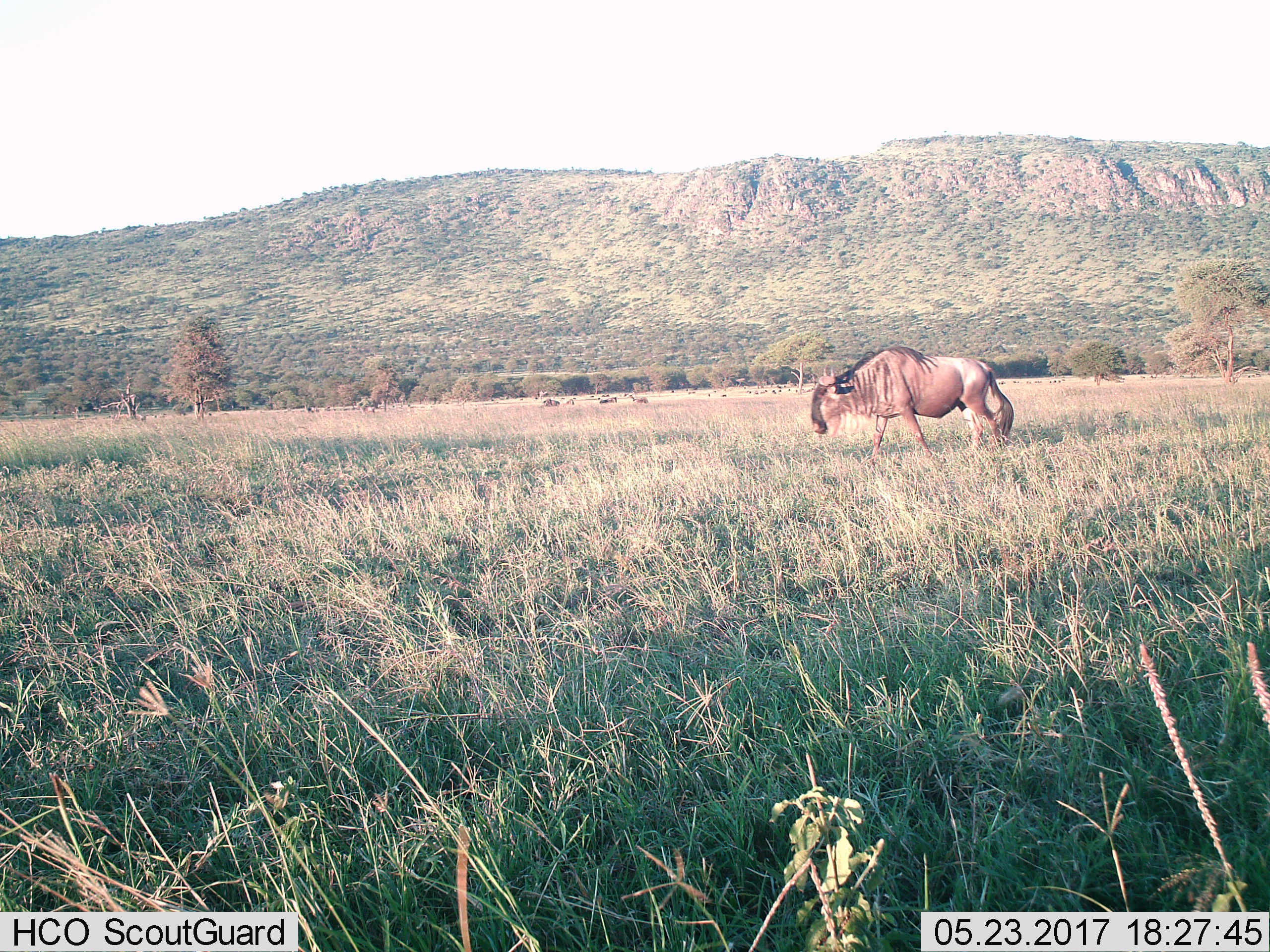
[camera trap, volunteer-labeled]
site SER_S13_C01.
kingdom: Animalia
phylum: Chordata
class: Mammalia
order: Artiodactyla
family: Bovidae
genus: Connochaetes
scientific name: Connochaetes taurinus taurinus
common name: blue wildebeest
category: wildebeestblue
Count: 1.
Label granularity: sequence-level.